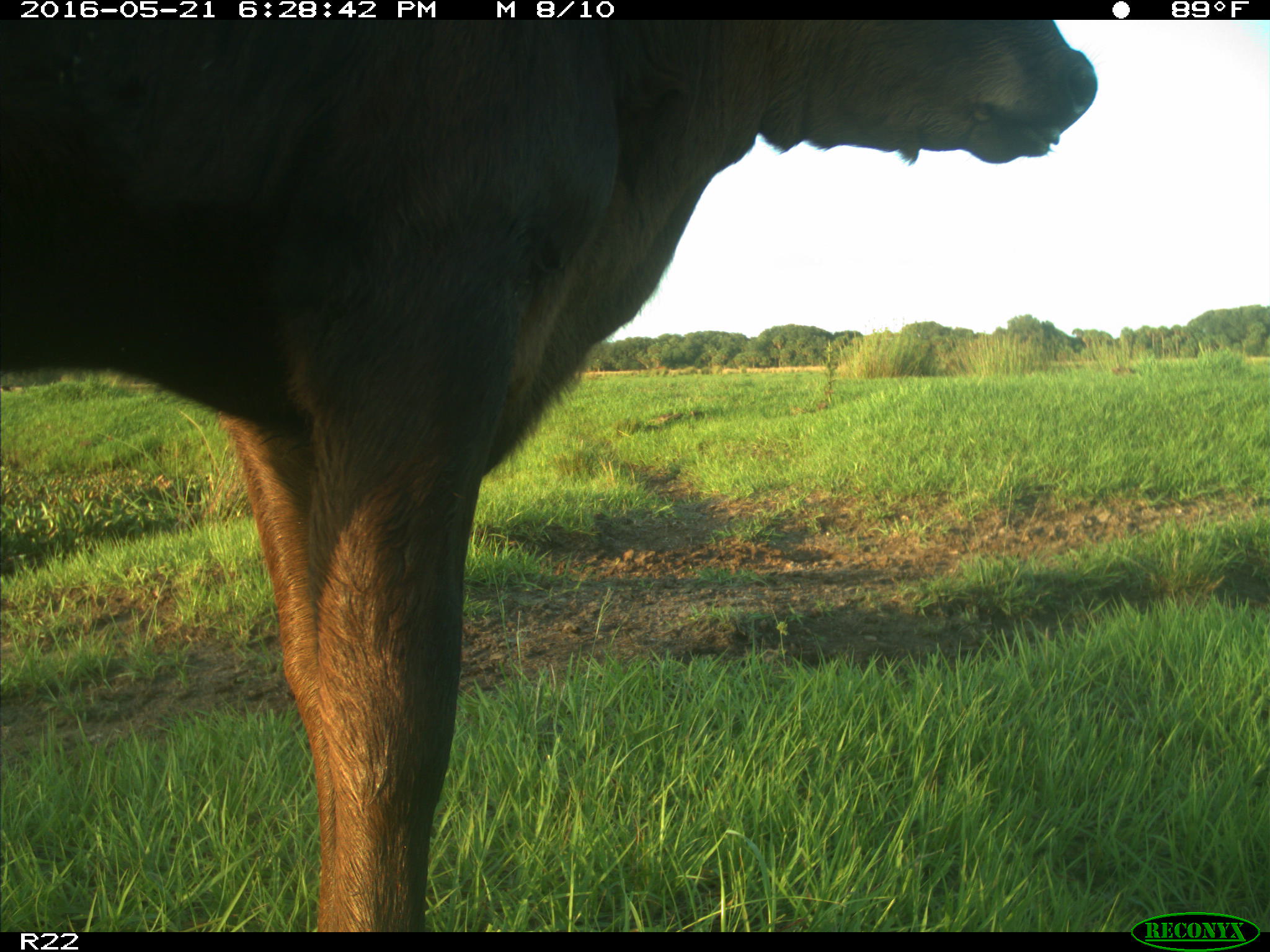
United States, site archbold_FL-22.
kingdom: Animalia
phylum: Chordata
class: Mammalia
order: Artiodactyla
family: Bovidae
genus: Bos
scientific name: Bos taurus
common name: domestic cow